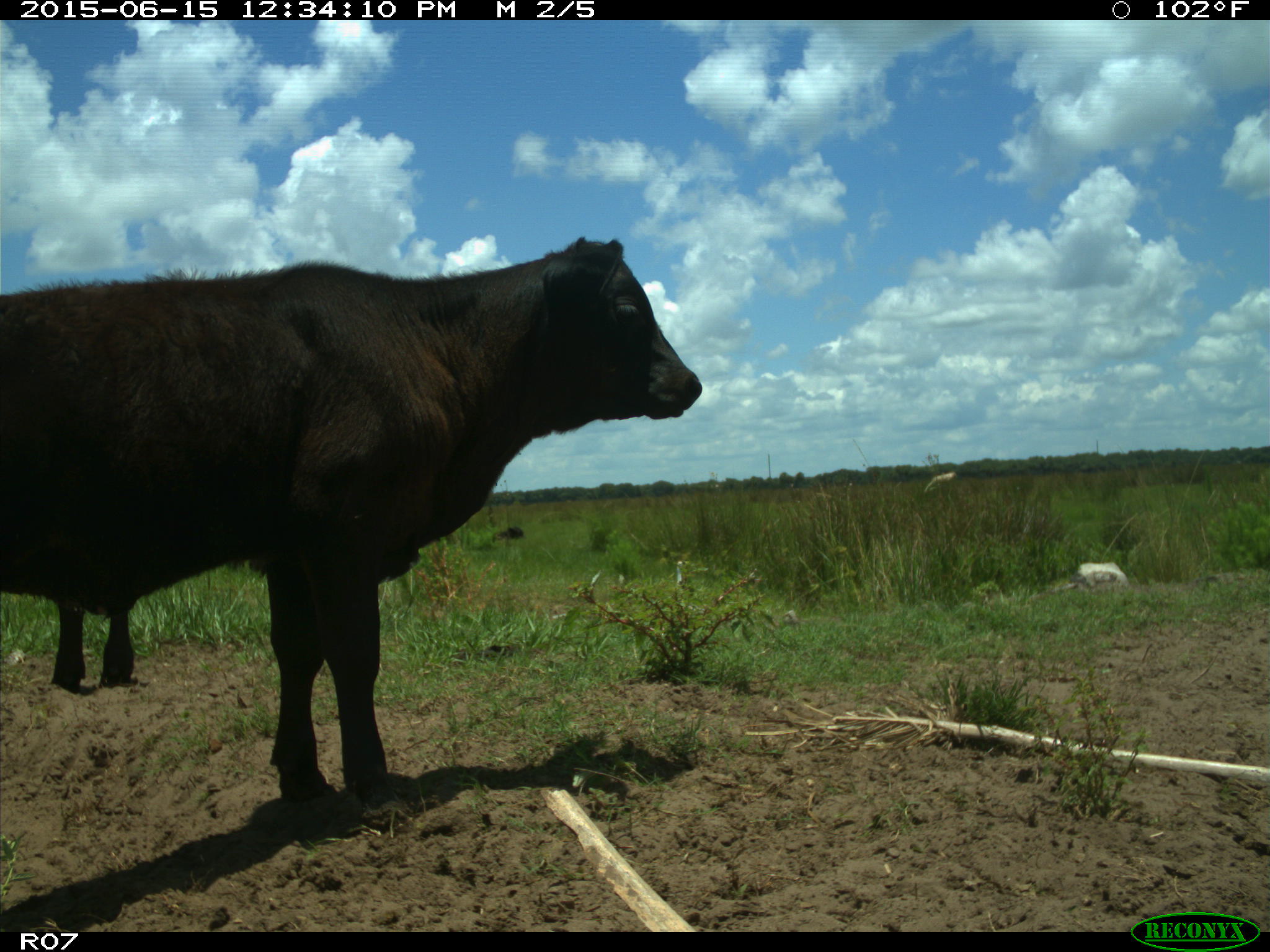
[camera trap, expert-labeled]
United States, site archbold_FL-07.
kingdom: Animalia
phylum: Chordata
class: Mammalia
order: Artiodactyla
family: Bovidae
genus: Bos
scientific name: Bos taurus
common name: domestic cow